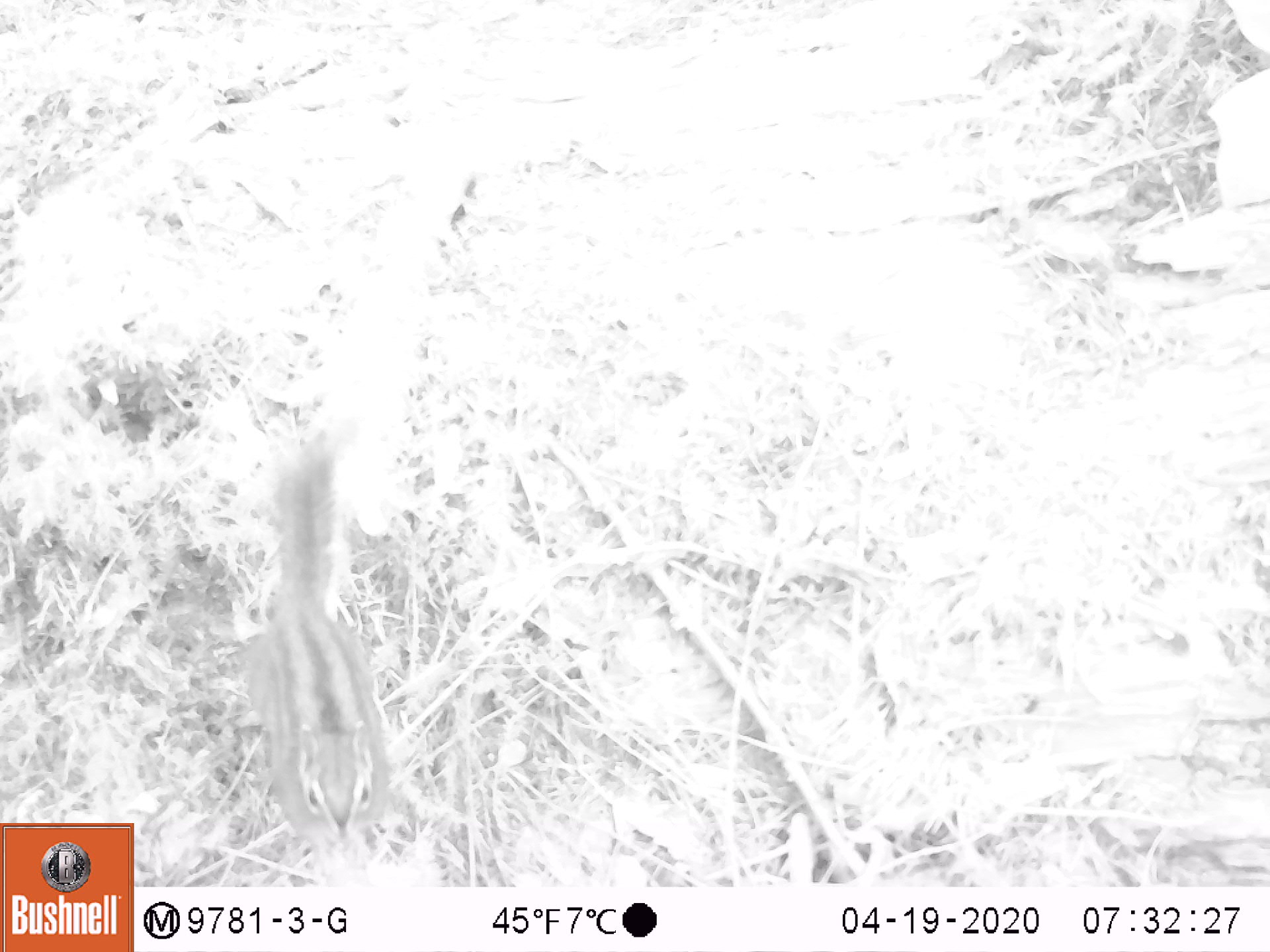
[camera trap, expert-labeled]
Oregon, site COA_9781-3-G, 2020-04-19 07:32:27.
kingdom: Animalia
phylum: Chordata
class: Mammalia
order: Rodentia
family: Sciuridae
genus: Neotamias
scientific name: Neotamias townsendii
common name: townsend's chipmunk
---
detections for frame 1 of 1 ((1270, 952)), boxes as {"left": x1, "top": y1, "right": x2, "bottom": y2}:
townsend's chipmunk: {"left": 228, "top": 422, "right": 395, "bottom": 853}